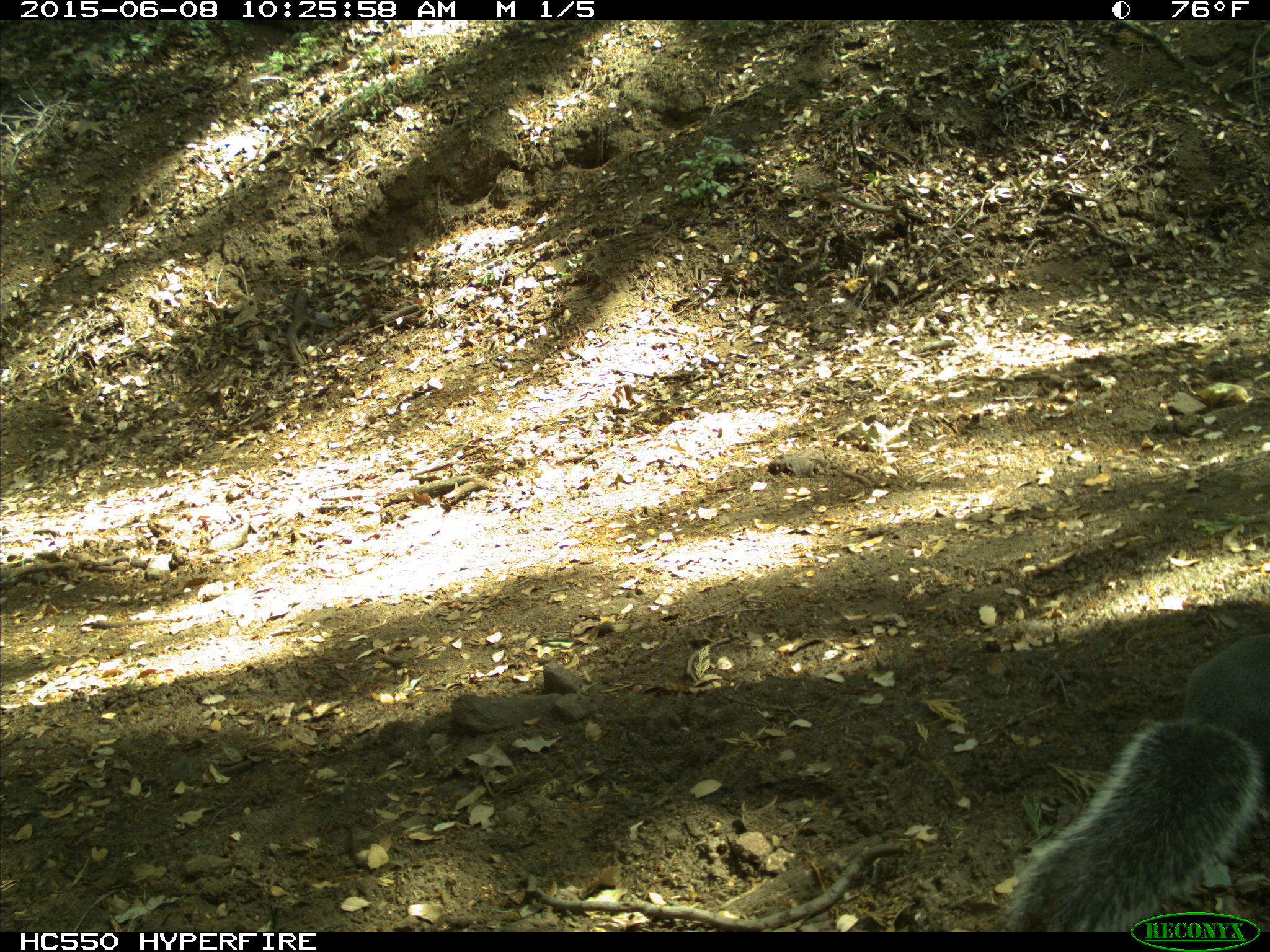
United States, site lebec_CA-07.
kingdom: Animalia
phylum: Chordata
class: Mammalia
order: Rodentia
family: Sciuridae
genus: Sciurus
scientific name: Sciurus carolinensis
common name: eastern gray squirrel